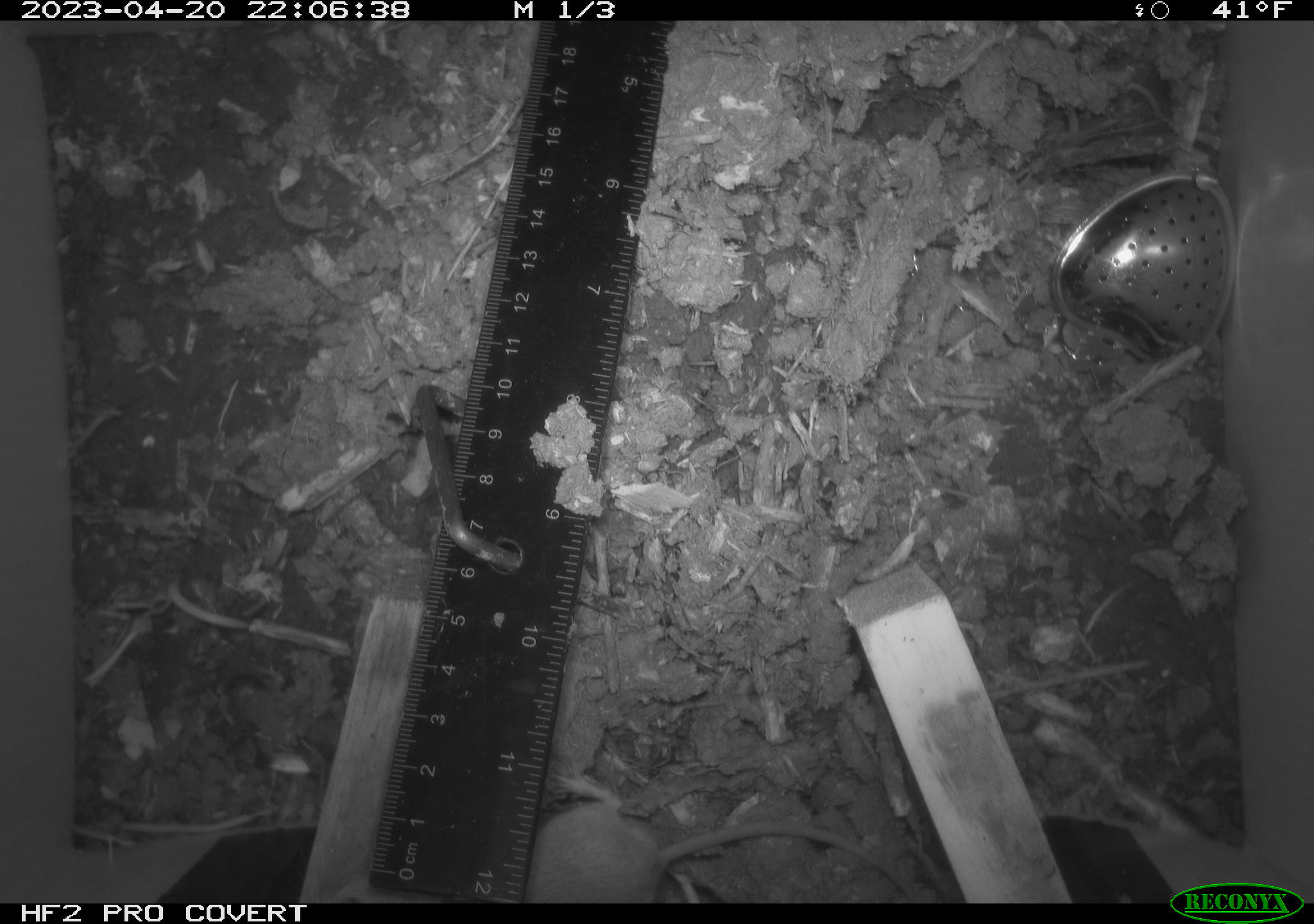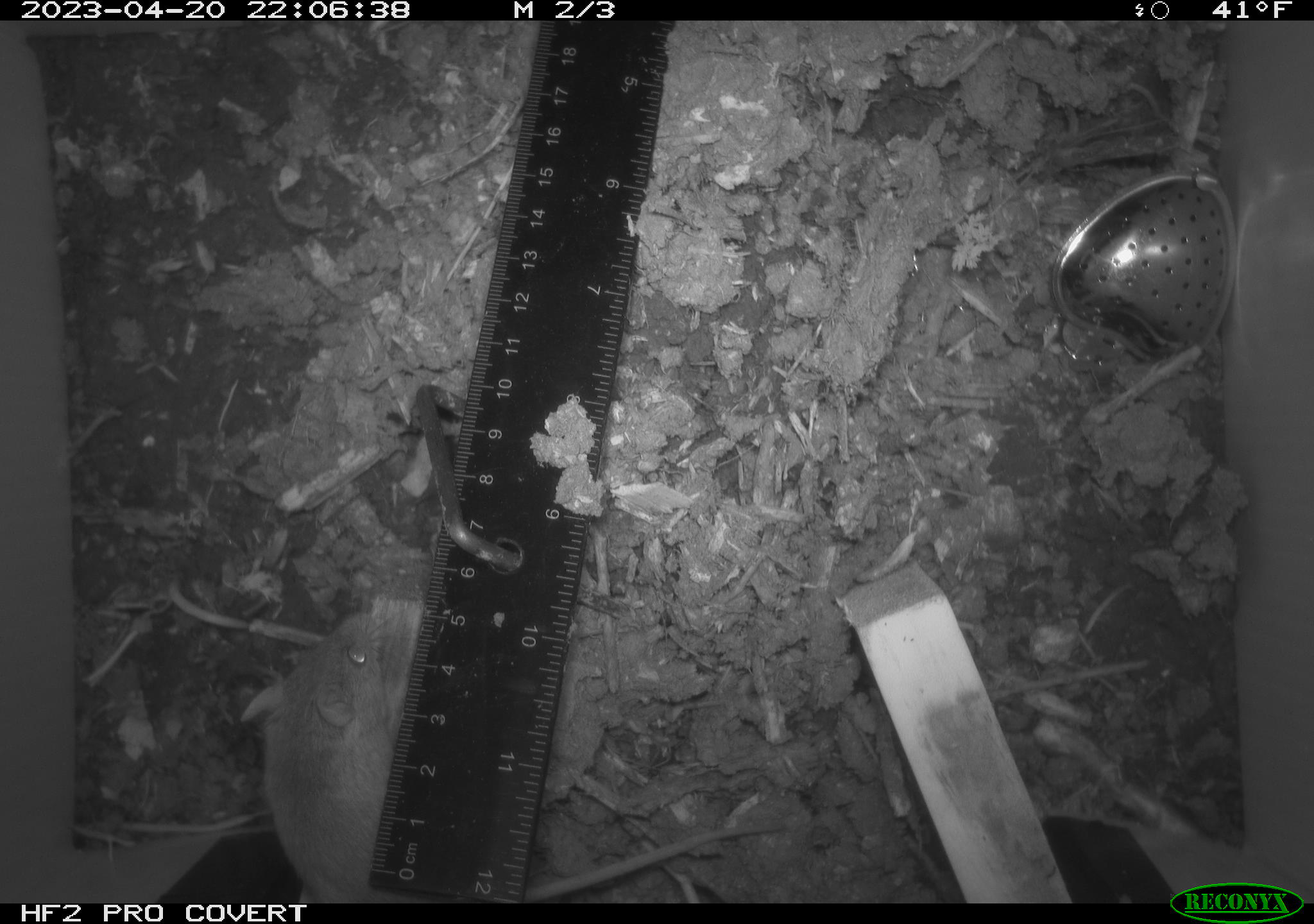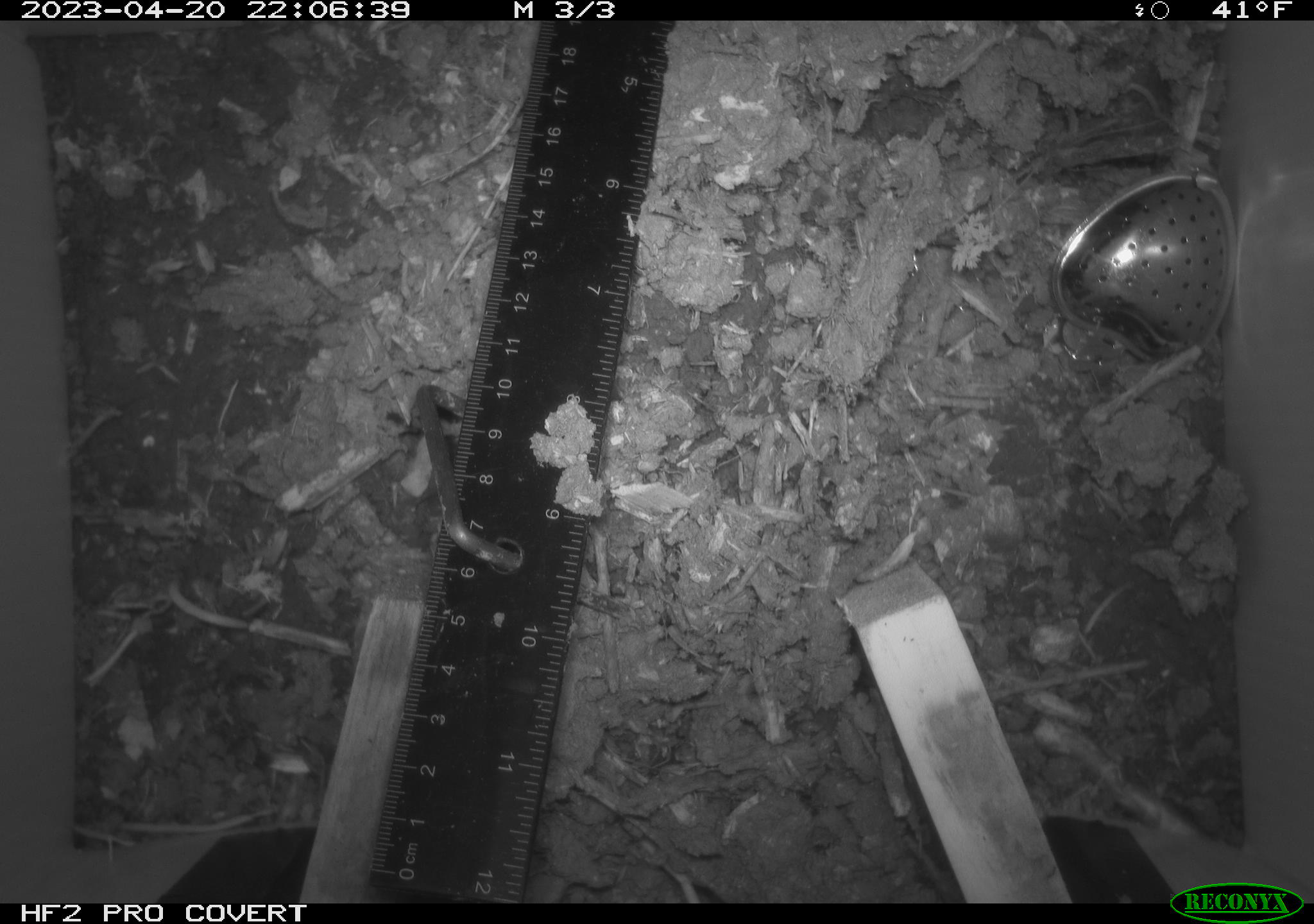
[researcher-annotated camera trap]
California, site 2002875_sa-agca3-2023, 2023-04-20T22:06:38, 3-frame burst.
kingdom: Animalia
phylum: Chordata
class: Mammalia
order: Rodentia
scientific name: Rodentia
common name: mouse species